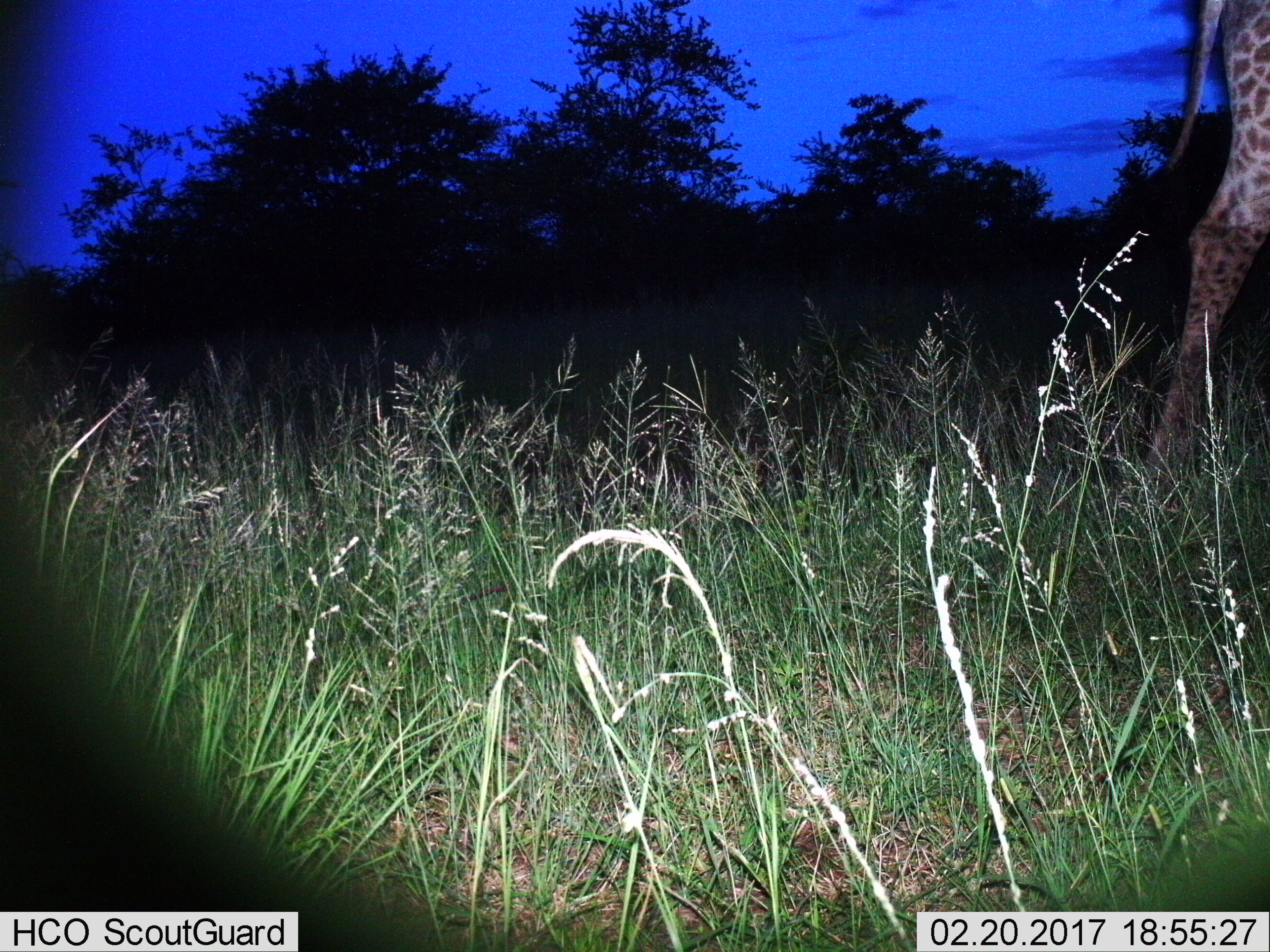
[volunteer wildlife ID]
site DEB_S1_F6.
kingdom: Animalia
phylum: Chordata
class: Mammalia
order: Artiodactyla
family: Giraffidae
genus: Giraffa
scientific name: Giraffa camelopardalis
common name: giraffe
Giraffe (Giraffa camelopardalis), count 1. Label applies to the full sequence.